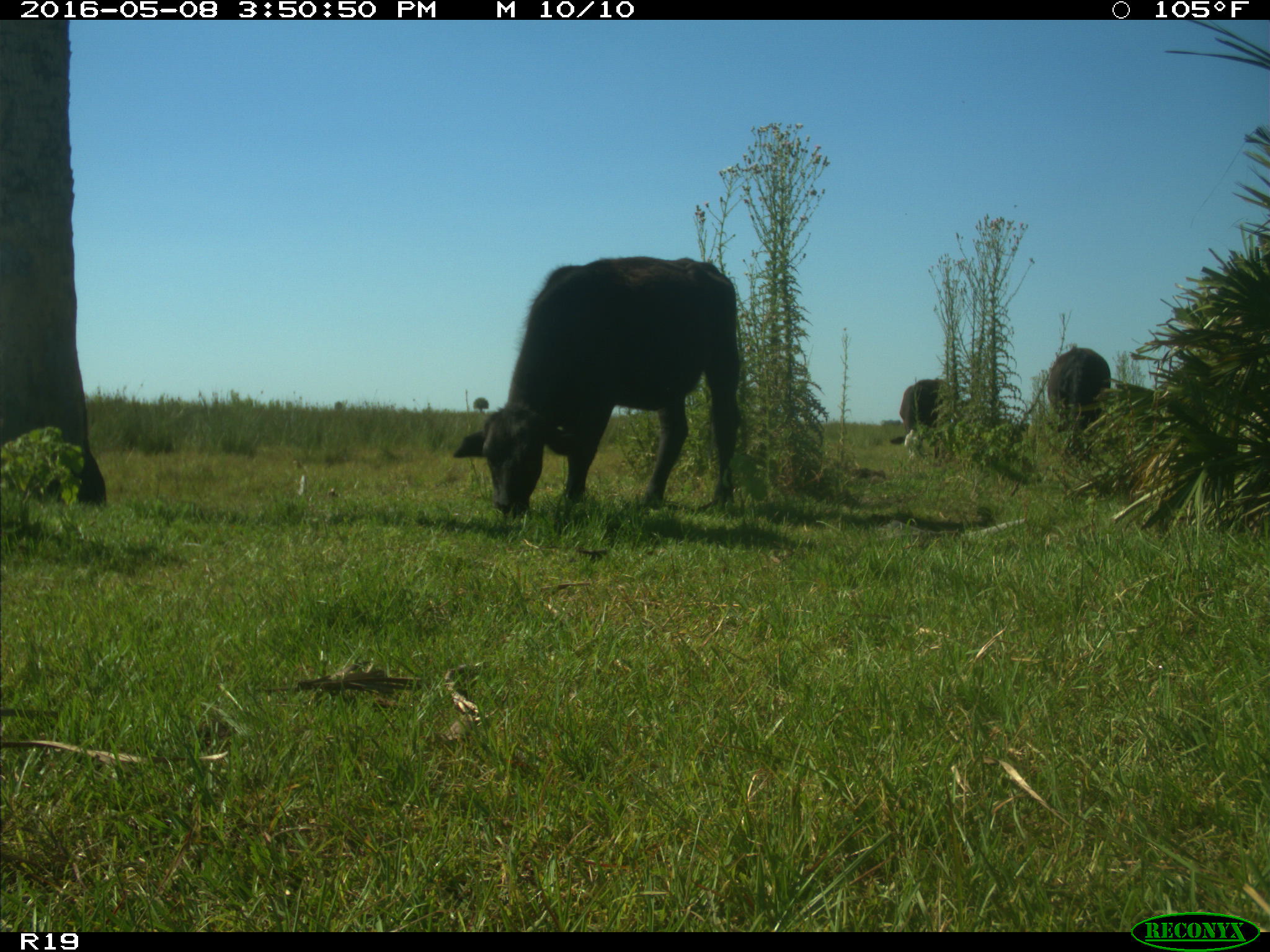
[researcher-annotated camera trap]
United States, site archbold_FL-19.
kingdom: Animalia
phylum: Chordata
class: Mammalia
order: Artiodactyla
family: Bovidae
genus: Bos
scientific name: Bos taurus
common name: domestic cow